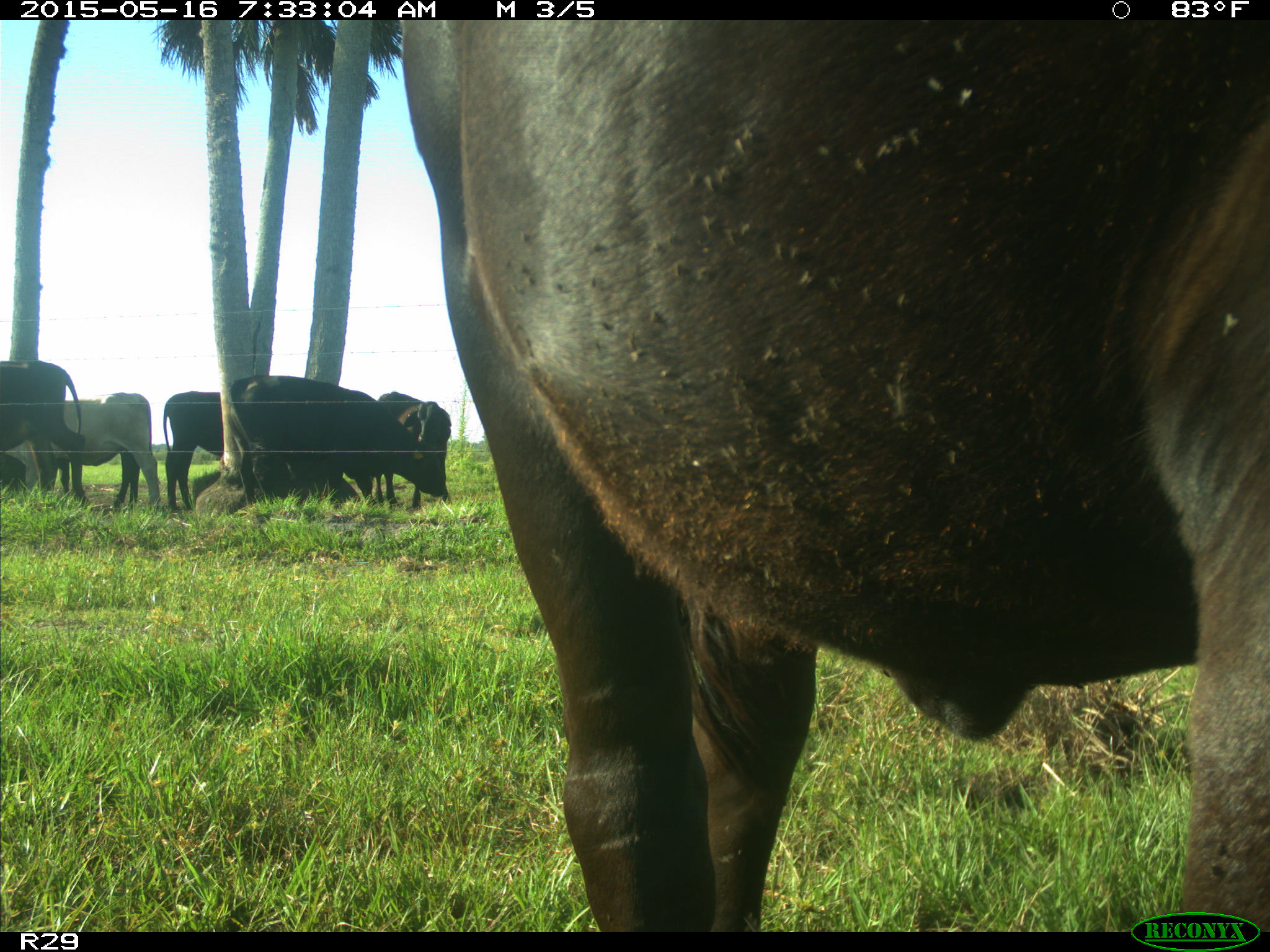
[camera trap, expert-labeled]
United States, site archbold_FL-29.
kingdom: Animalia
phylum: Chordata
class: Mammalia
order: Artiodactyla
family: Bovidae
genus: Bos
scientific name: Bos taurus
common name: domestic cow